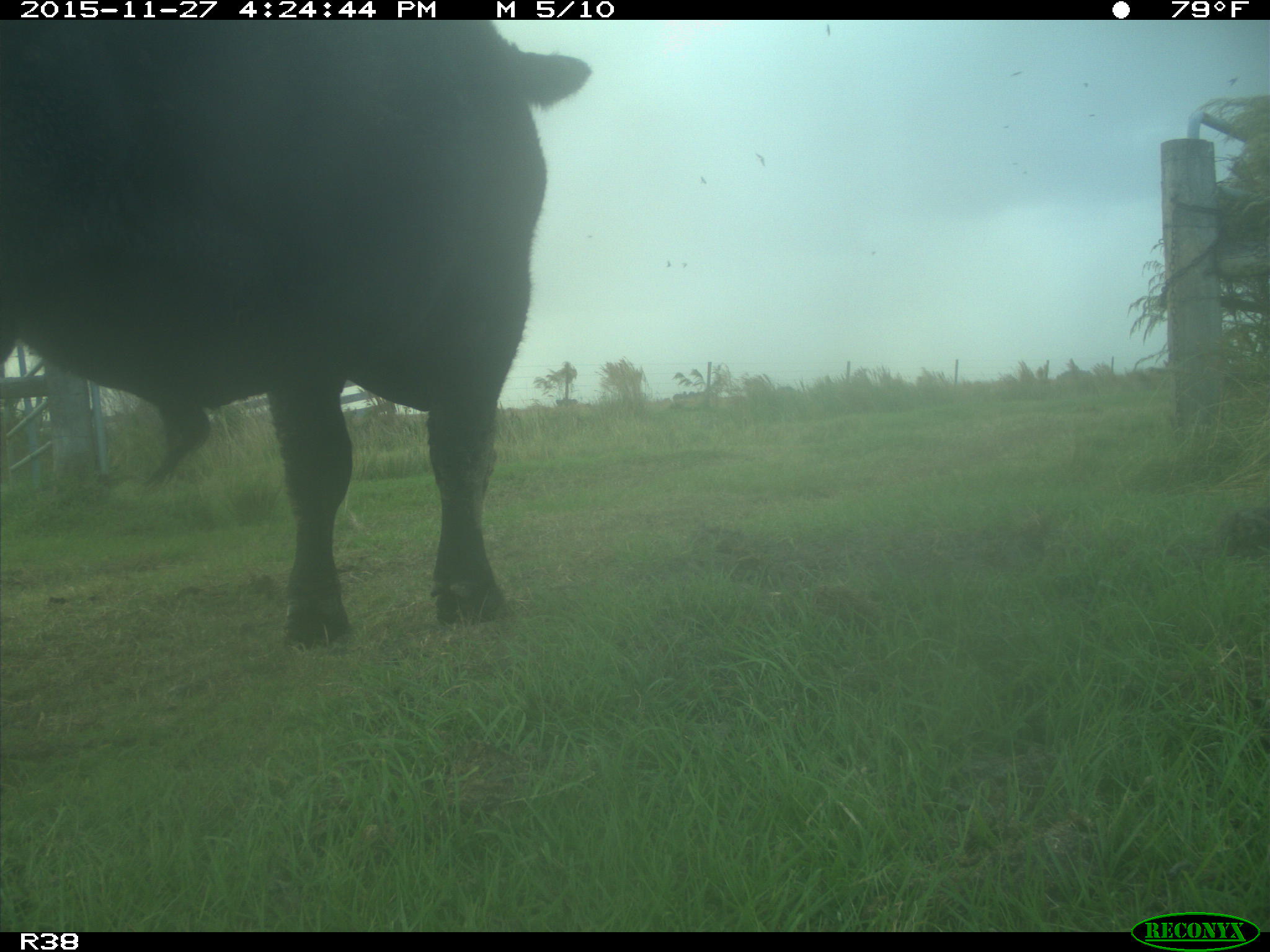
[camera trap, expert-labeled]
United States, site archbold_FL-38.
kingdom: Animalia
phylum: Chordata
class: Mammalia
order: Artiodactyla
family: Bovidae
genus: Bos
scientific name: Bos taurus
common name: domestic cow